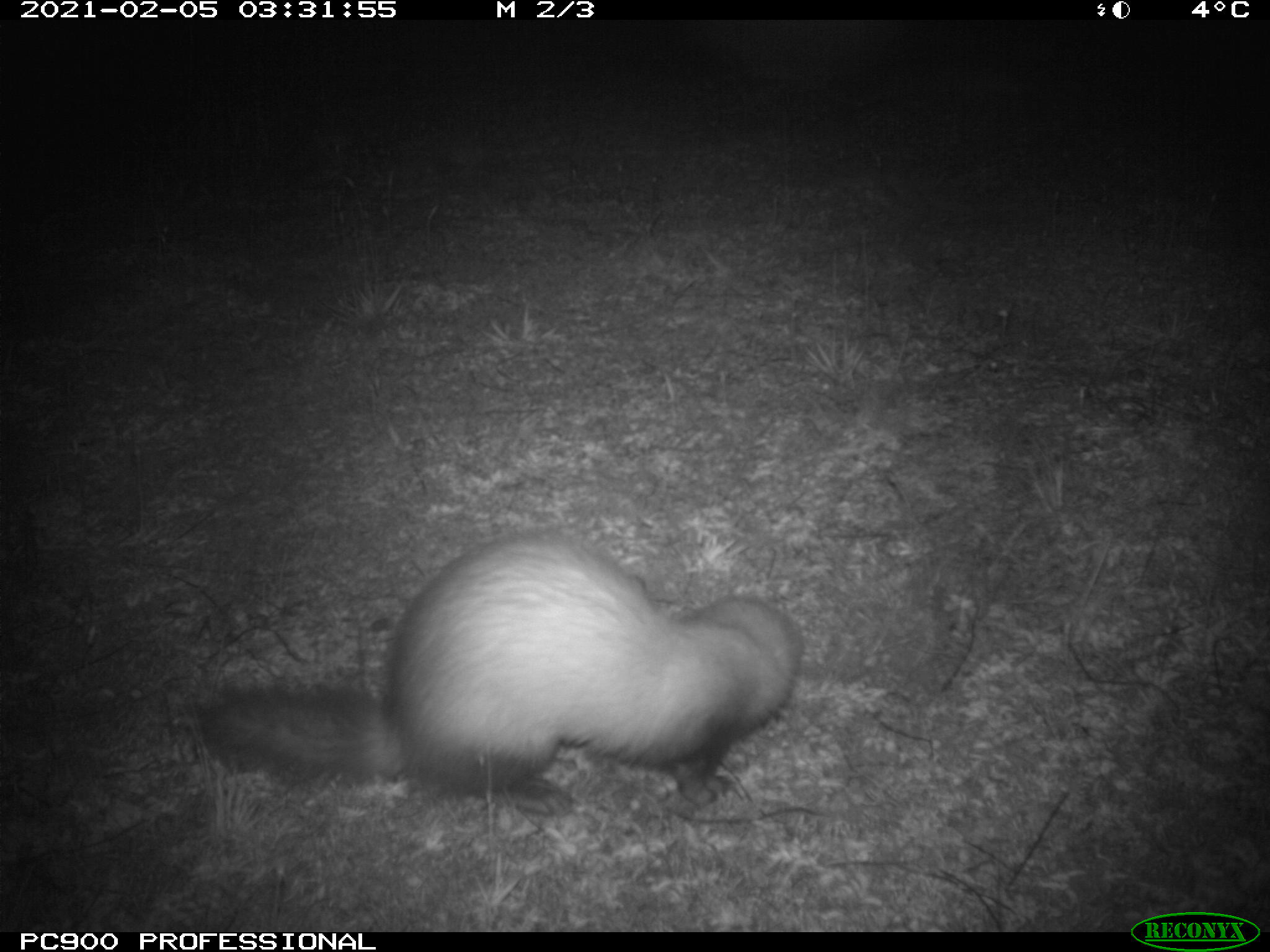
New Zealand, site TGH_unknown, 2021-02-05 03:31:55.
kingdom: Animalia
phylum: Chordata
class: Mammalia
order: Carnivora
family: Mustelidae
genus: Mustela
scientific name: Mustela furo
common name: ferret